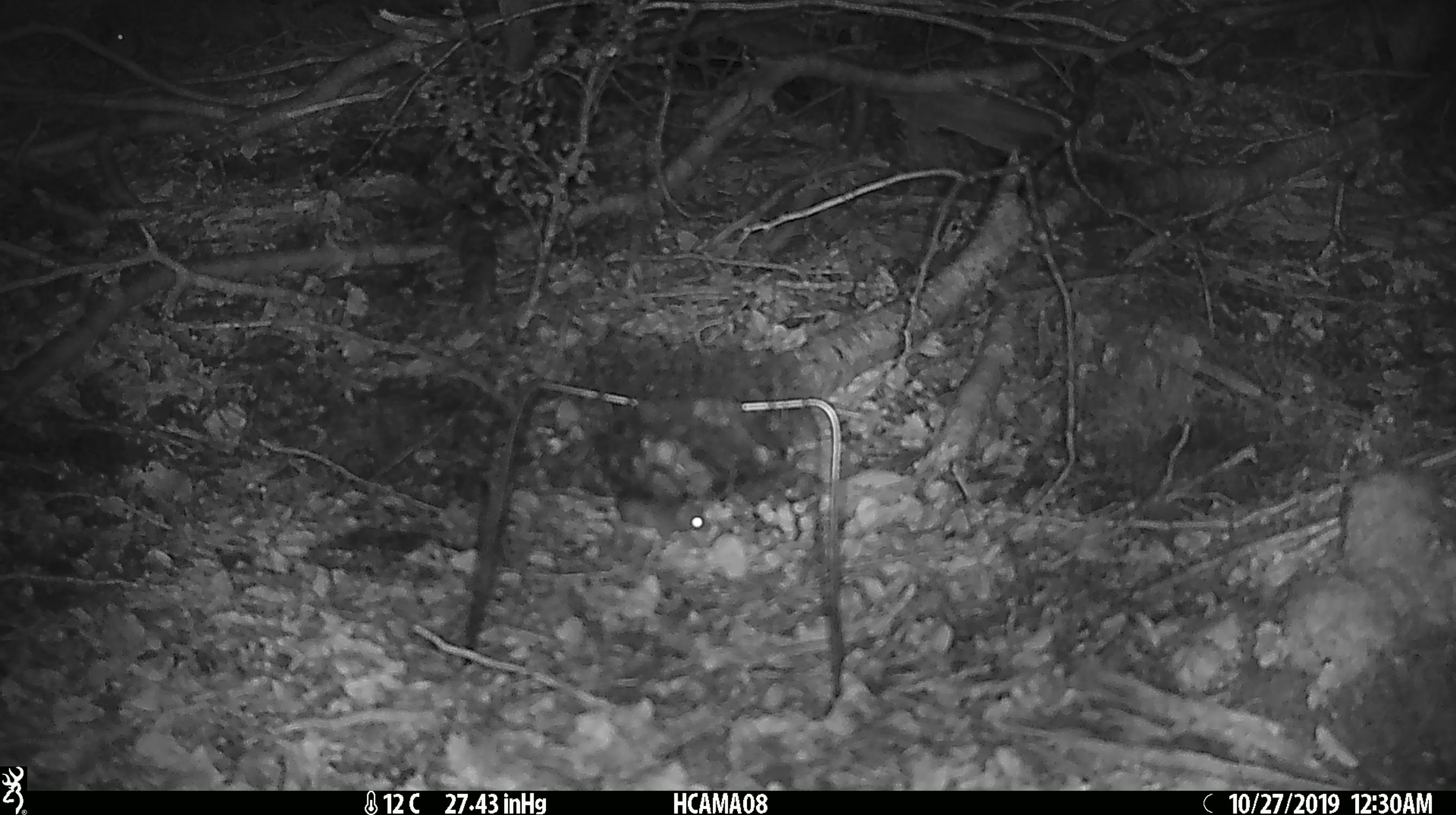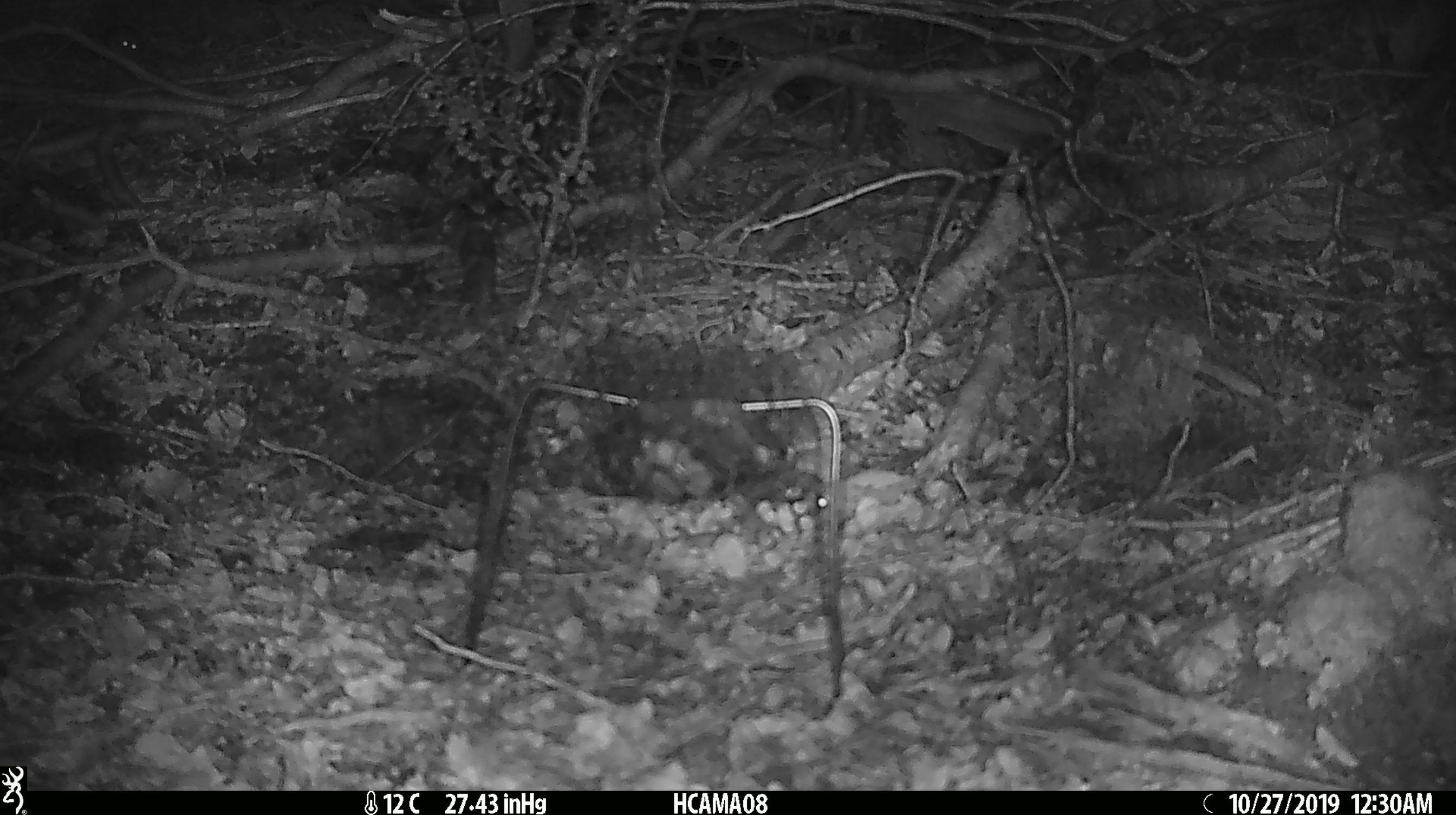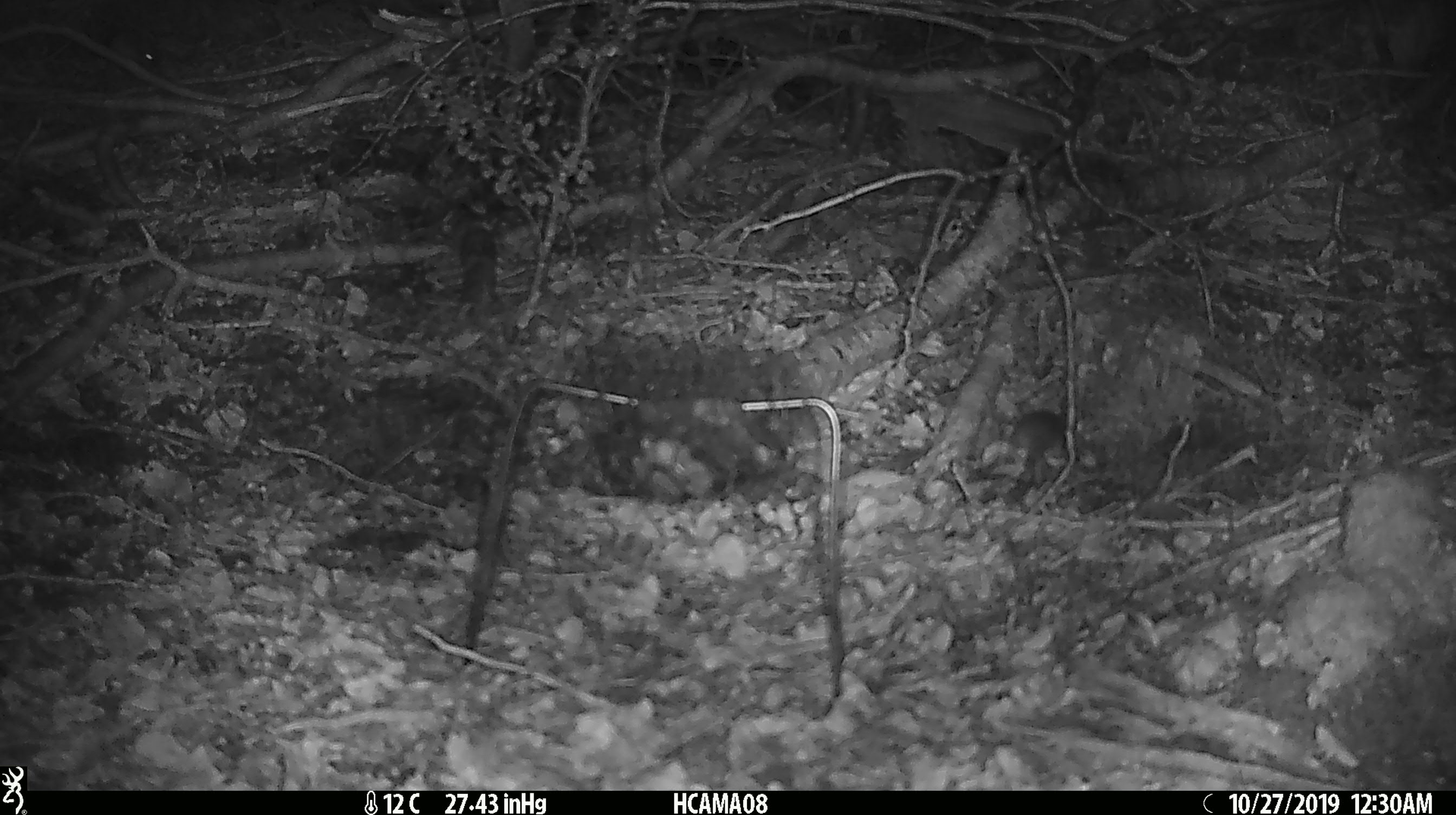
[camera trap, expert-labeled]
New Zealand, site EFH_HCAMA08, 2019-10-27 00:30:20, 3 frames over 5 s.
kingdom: Animalia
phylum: Chordata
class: Mammalia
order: Rodentia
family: Muridae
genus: Mus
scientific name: Mus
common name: mouse